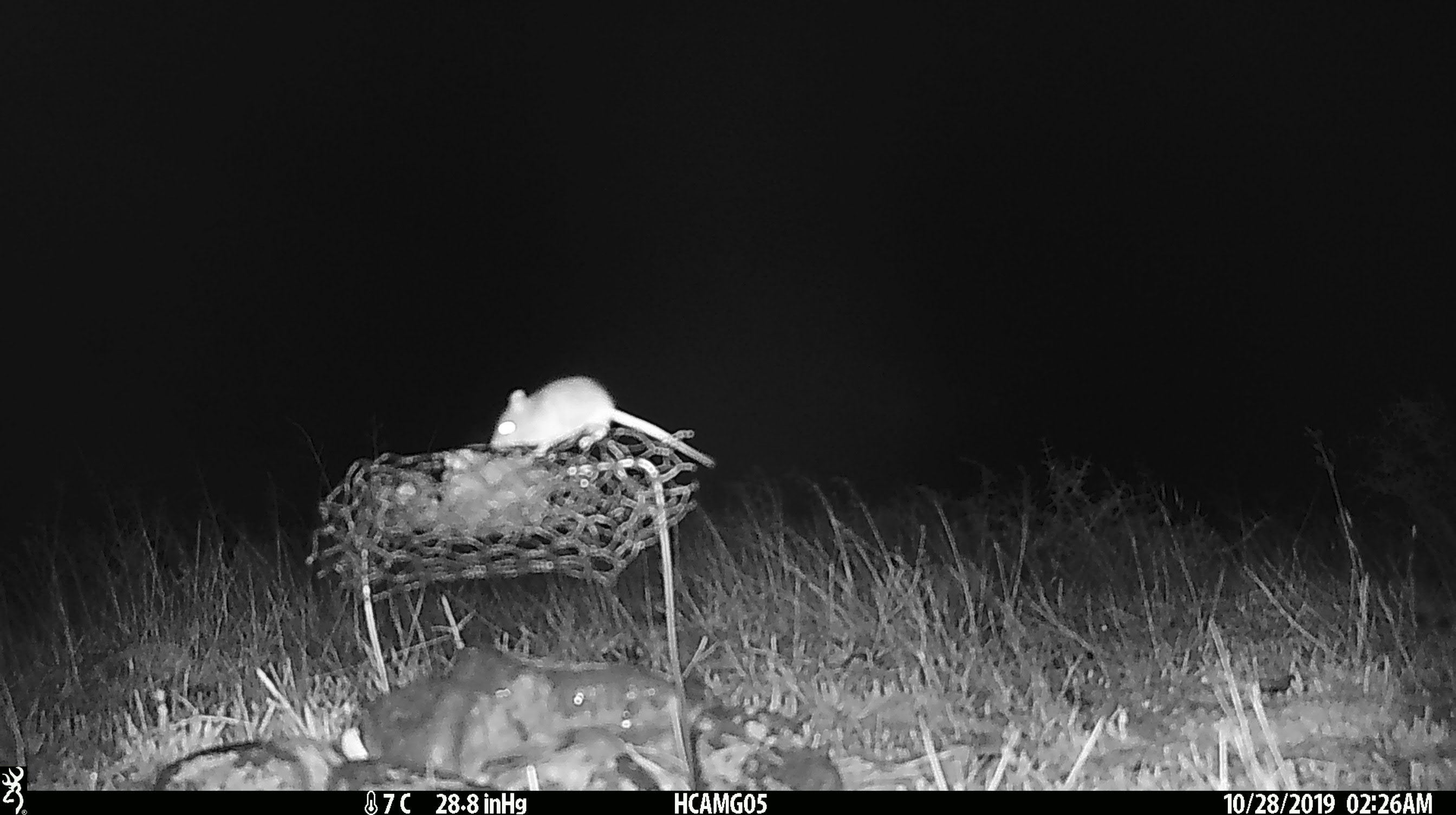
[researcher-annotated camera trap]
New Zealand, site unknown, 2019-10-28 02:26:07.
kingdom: Animalia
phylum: Chordata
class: Mammalia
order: Rodentia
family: Muridae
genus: Mus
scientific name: Mus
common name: mouse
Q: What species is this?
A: Mouse (Mus).